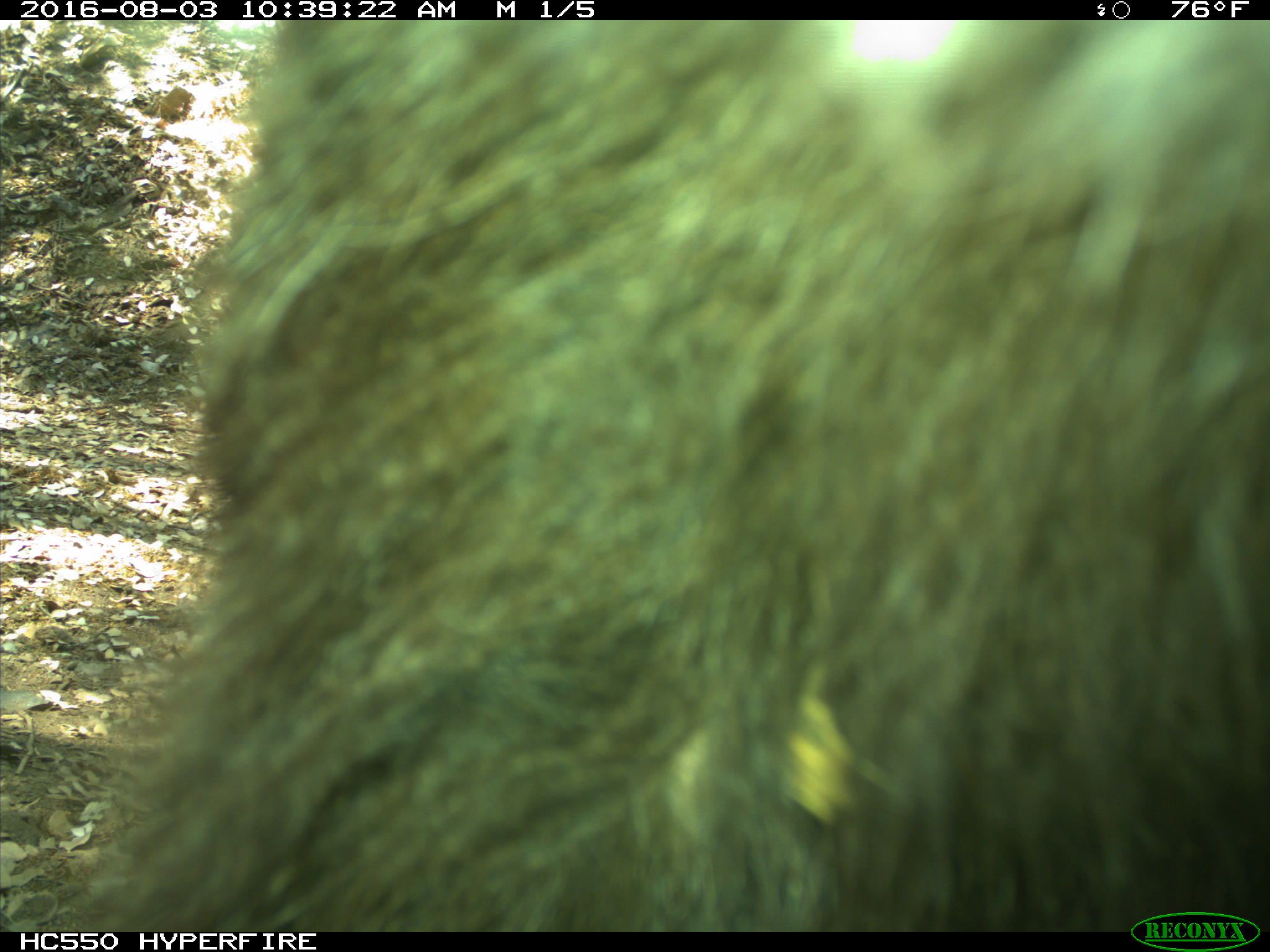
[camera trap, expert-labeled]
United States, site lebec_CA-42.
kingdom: Animalia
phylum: Chordata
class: Mammalia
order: Carnivora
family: Ursidae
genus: Ursus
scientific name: Ursus americanus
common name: american black bear